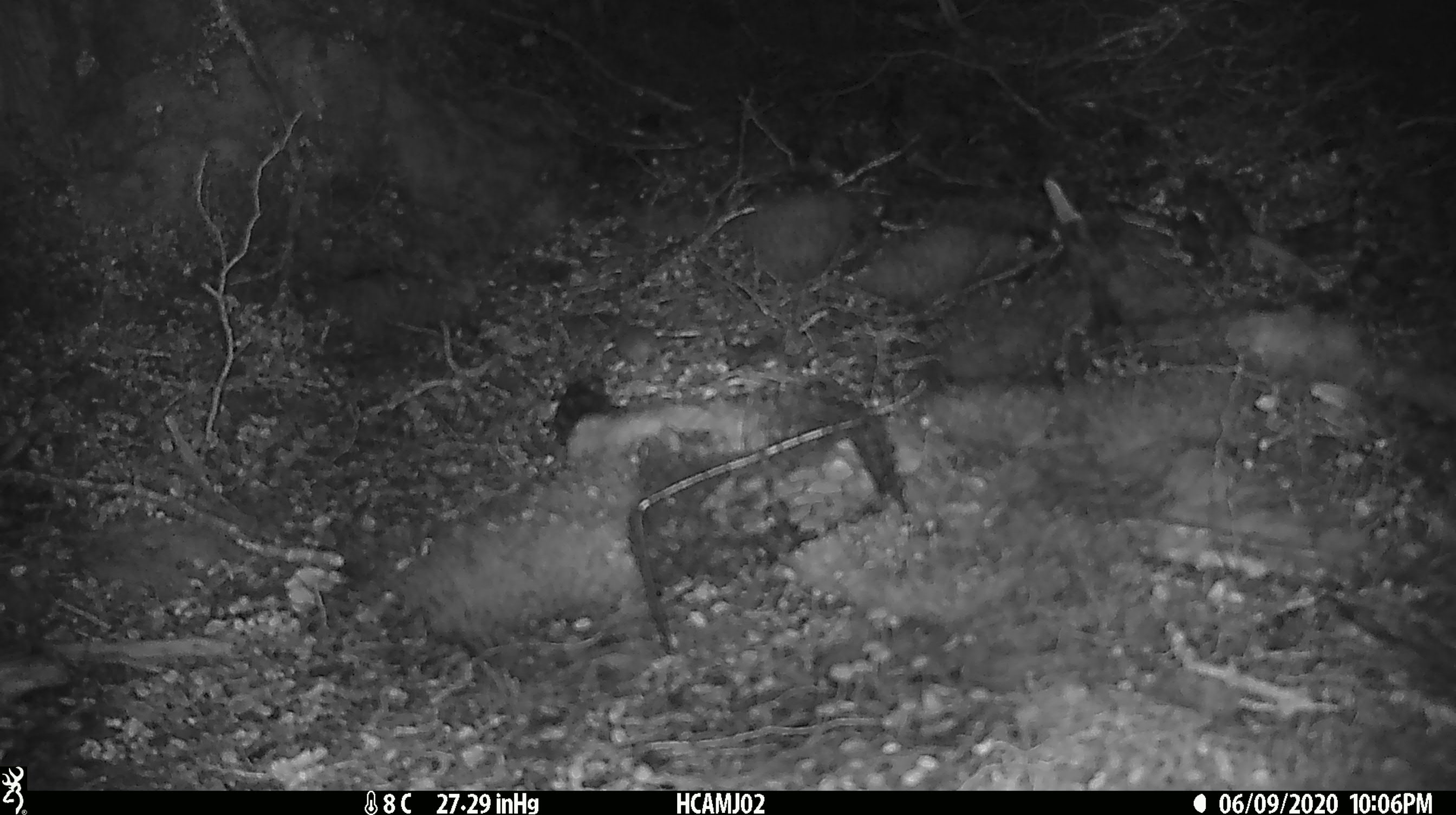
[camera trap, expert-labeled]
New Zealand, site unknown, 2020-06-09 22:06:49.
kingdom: Animalia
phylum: Chordata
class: Mammalia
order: Rodentia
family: Muridae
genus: Mus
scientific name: Mus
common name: mouse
Mouse (Mus).